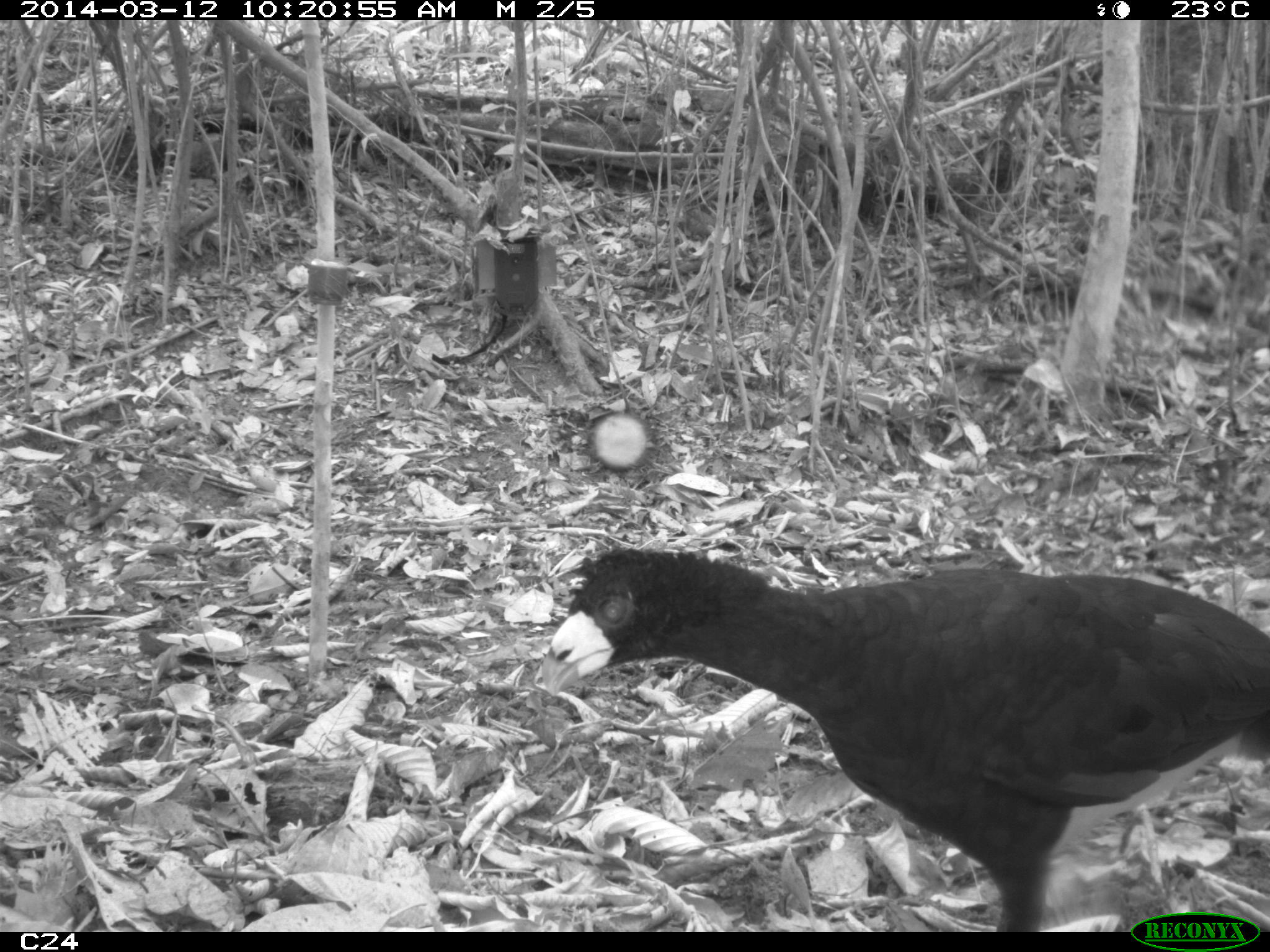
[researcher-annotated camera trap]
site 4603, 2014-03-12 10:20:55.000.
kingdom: Animalia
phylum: Chordata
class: Aves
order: Galliformes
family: Cracidae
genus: Crax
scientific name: Crax alector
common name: black curassow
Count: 2.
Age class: adult.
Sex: female.